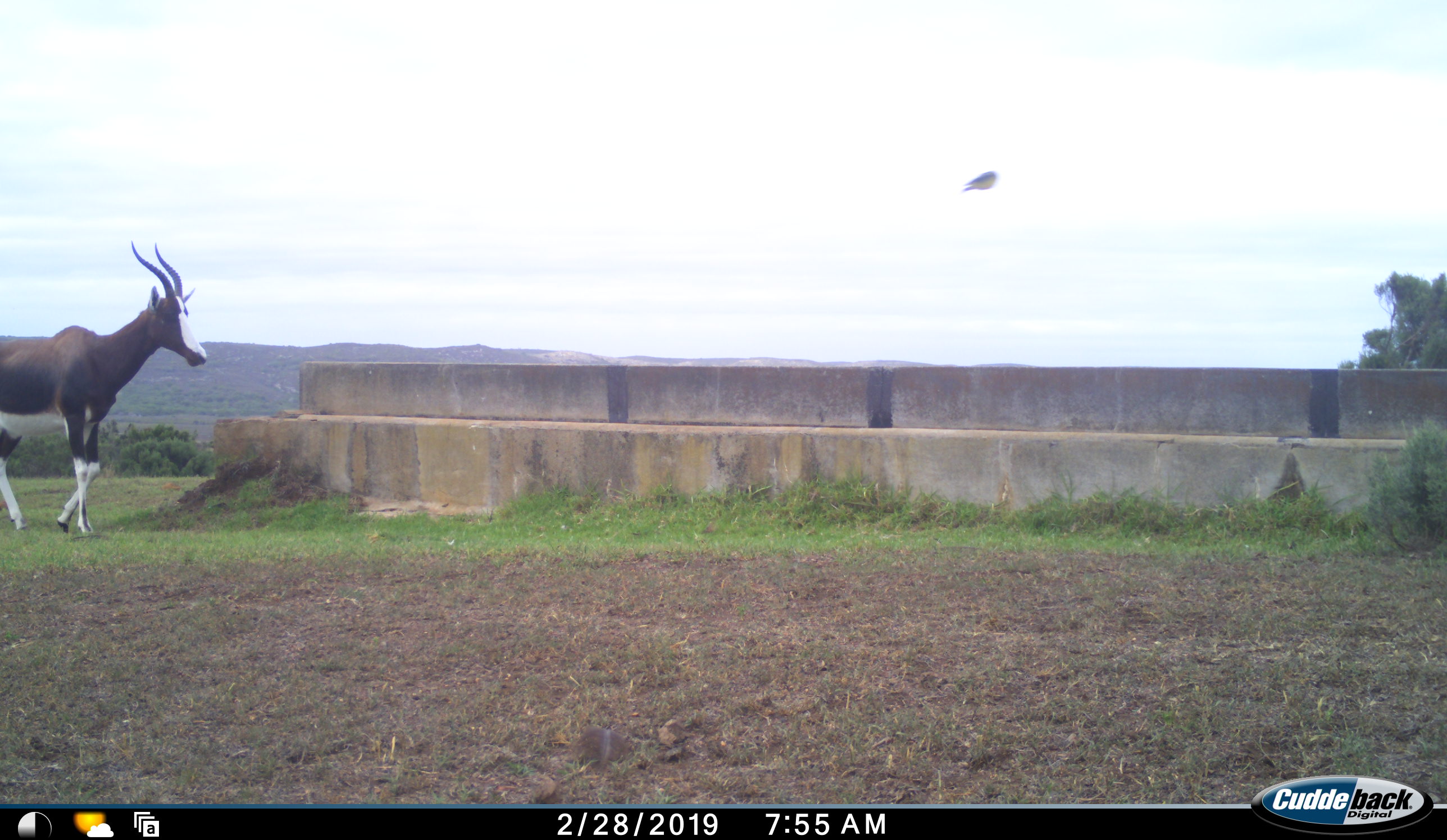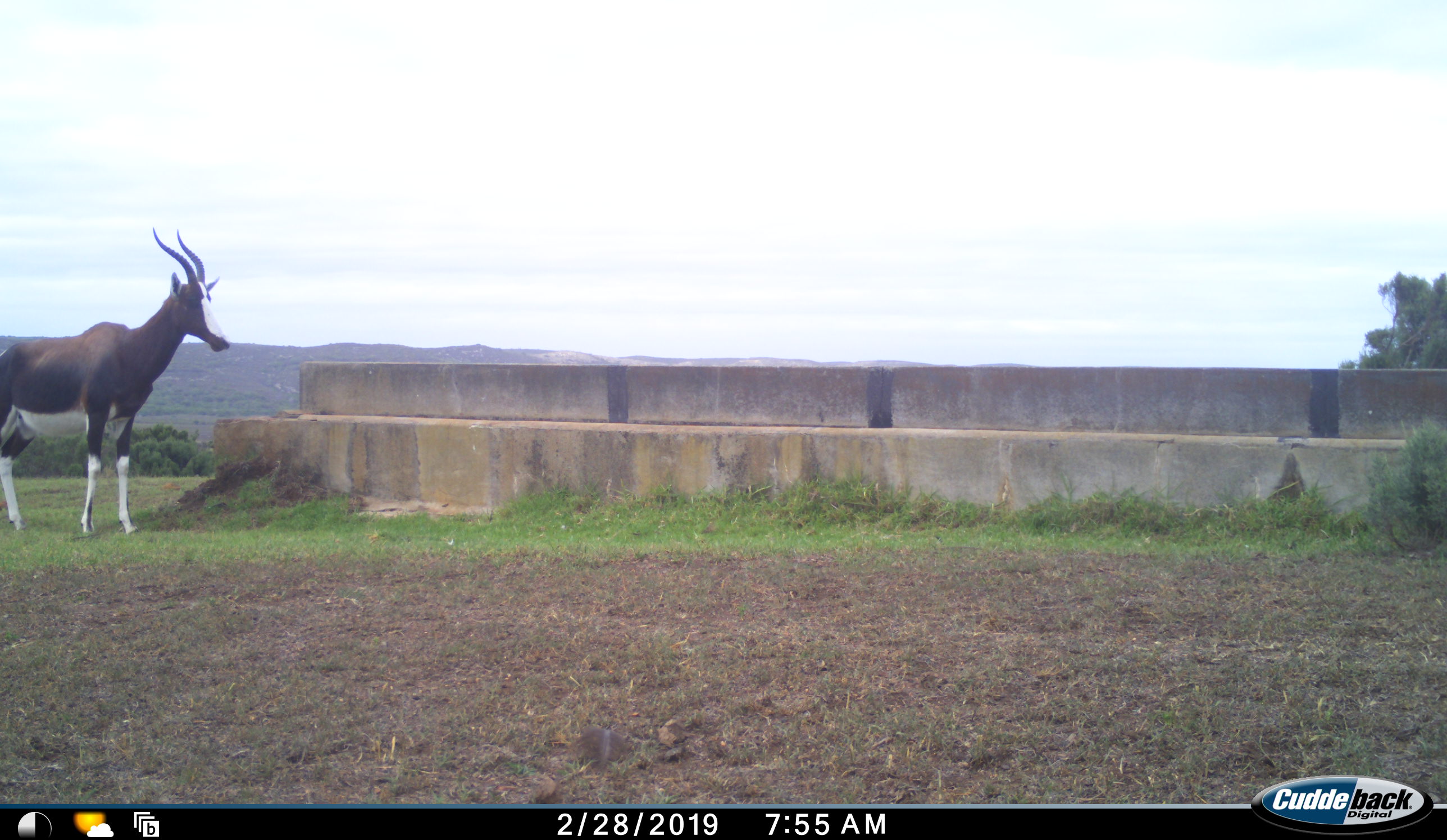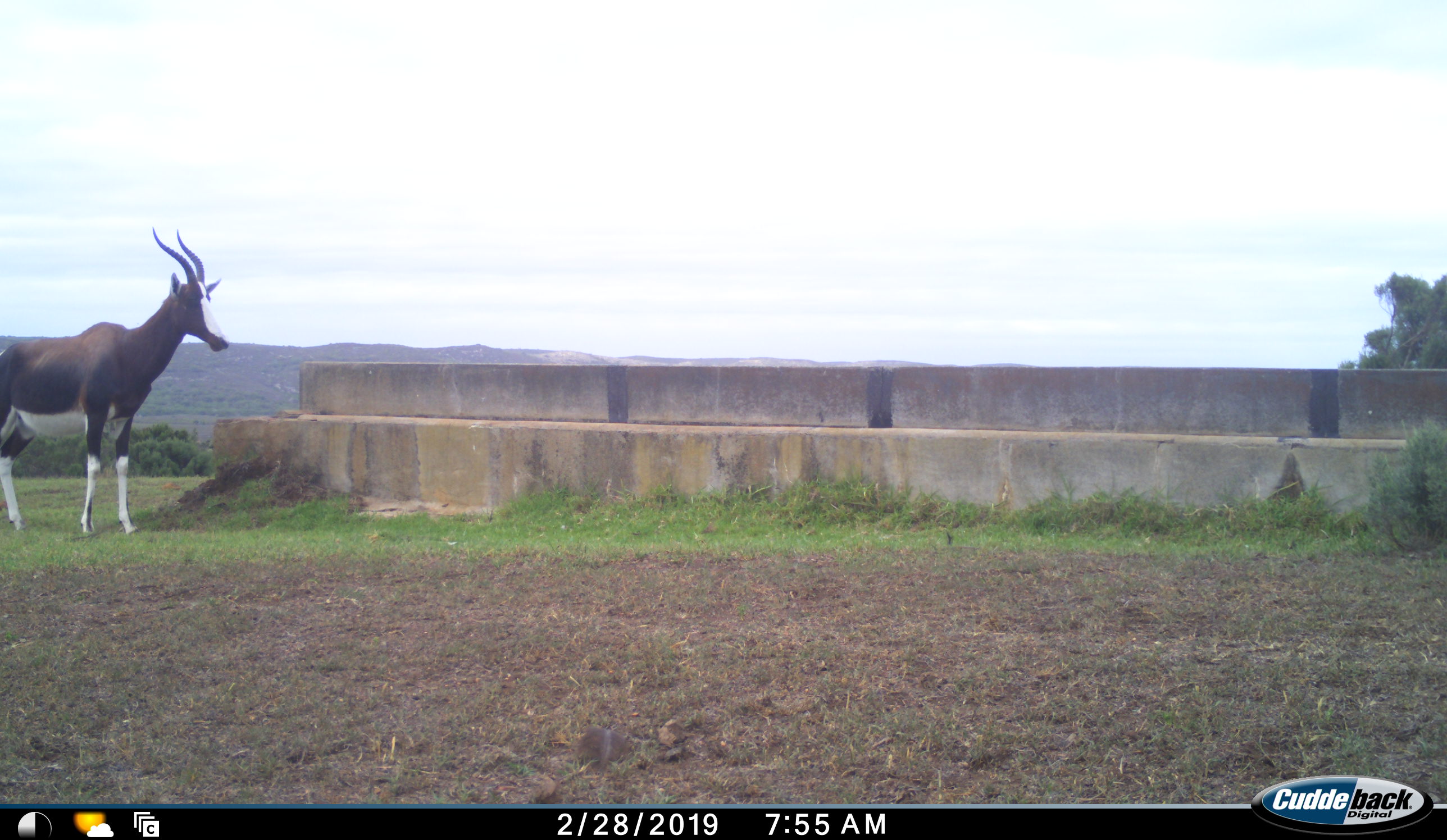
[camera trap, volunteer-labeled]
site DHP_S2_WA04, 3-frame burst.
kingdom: Animalia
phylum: Chordata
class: Mammalia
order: Artiodactyla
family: Bovidae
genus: Damaliscus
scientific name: Damaliscus pygargus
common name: bontebok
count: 1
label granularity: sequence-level